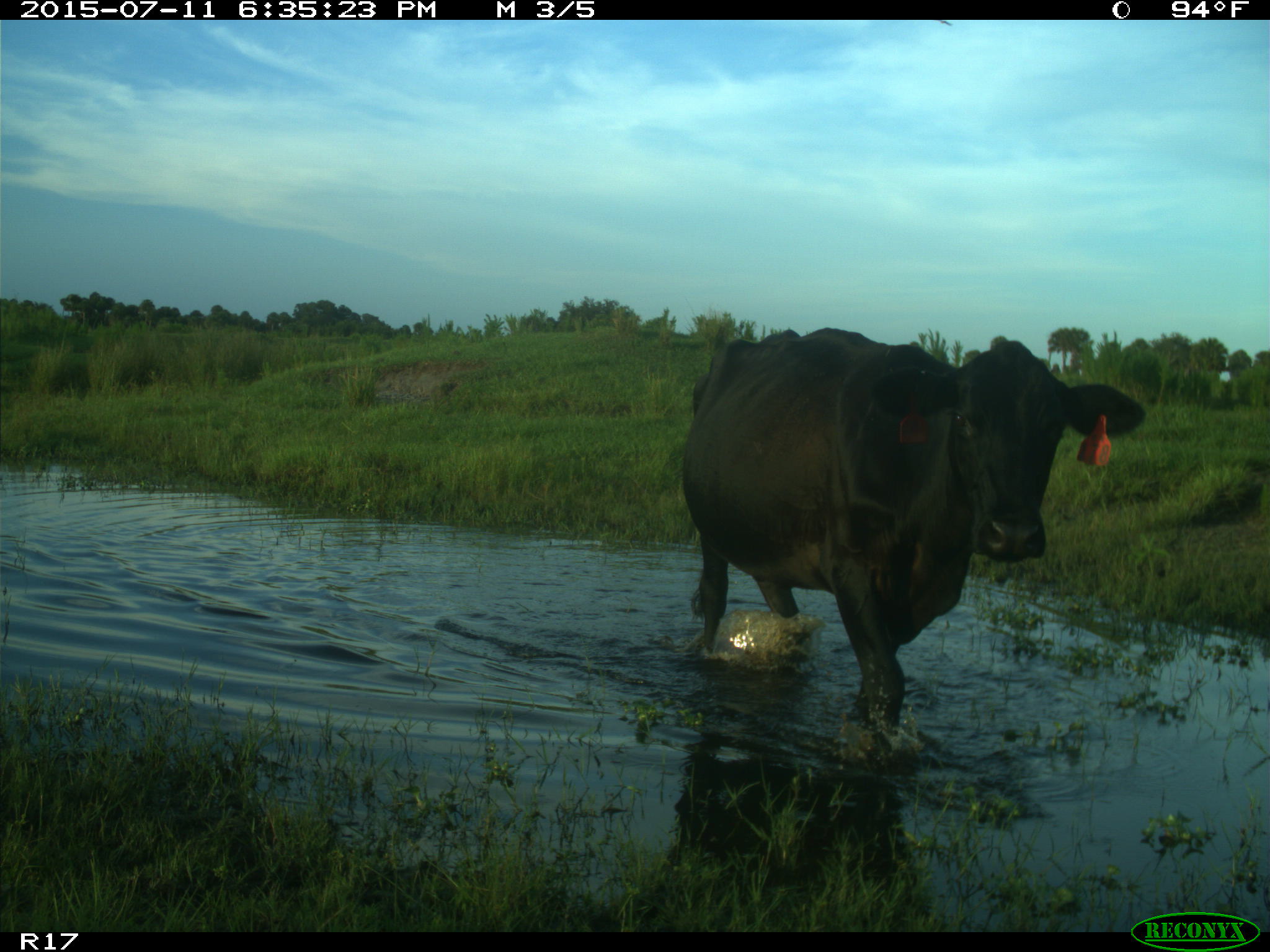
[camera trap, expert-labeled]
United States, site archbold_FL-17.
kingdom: Animalia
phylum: Chordata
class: Mammalia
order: Artiodactyla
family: Bovidae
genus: Bos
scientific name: Bos taurus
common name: domestic cow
Bos taurus (domestic cow).